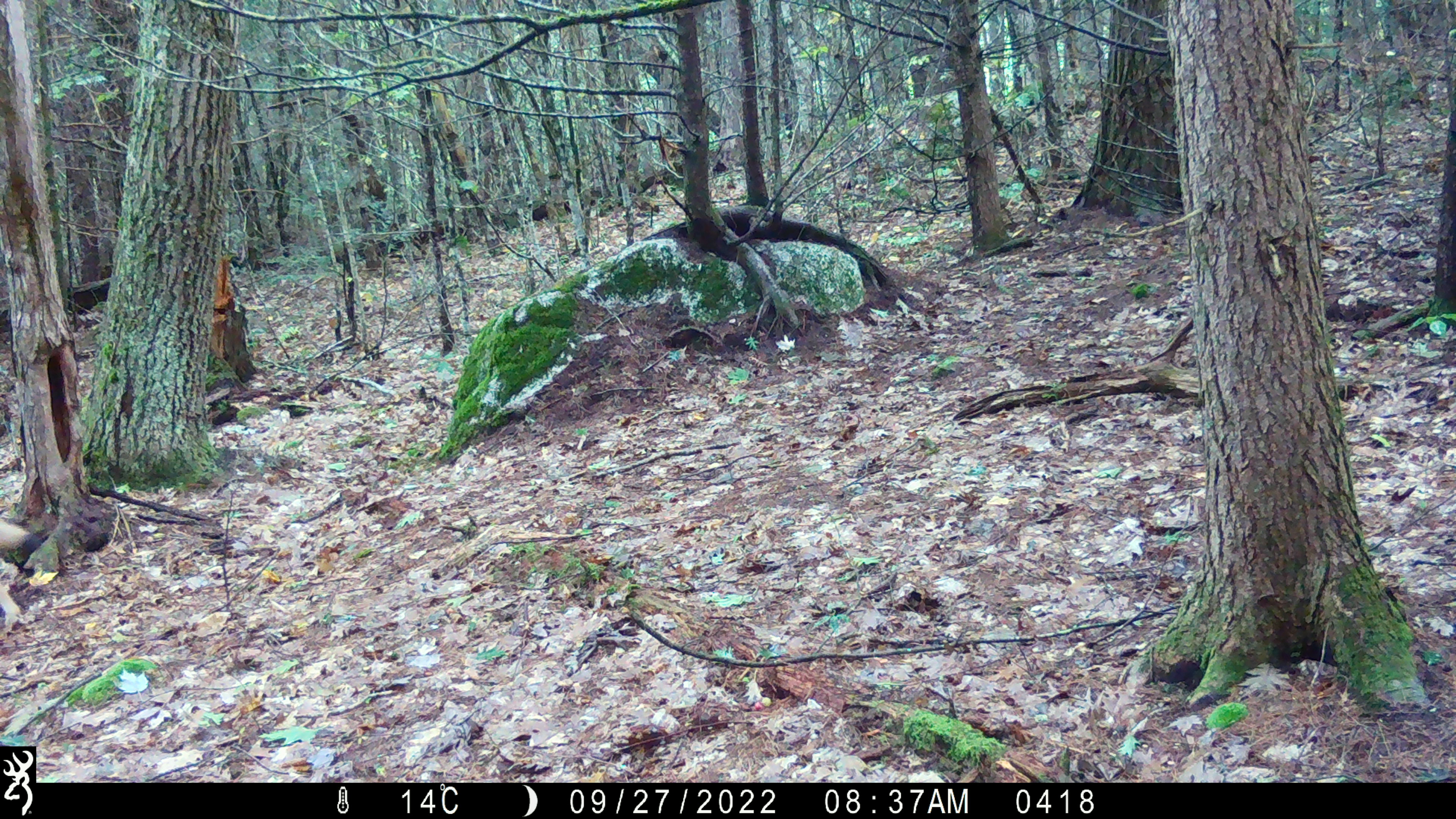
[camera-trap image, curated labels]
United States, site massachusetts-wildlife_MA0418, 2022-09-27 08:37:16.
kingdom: Animalia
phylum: Chordata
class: Mammalia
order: Carnivora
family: Canidae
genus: Canis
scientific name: Canis latrans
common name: coyote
Coyote (Canis latrans).